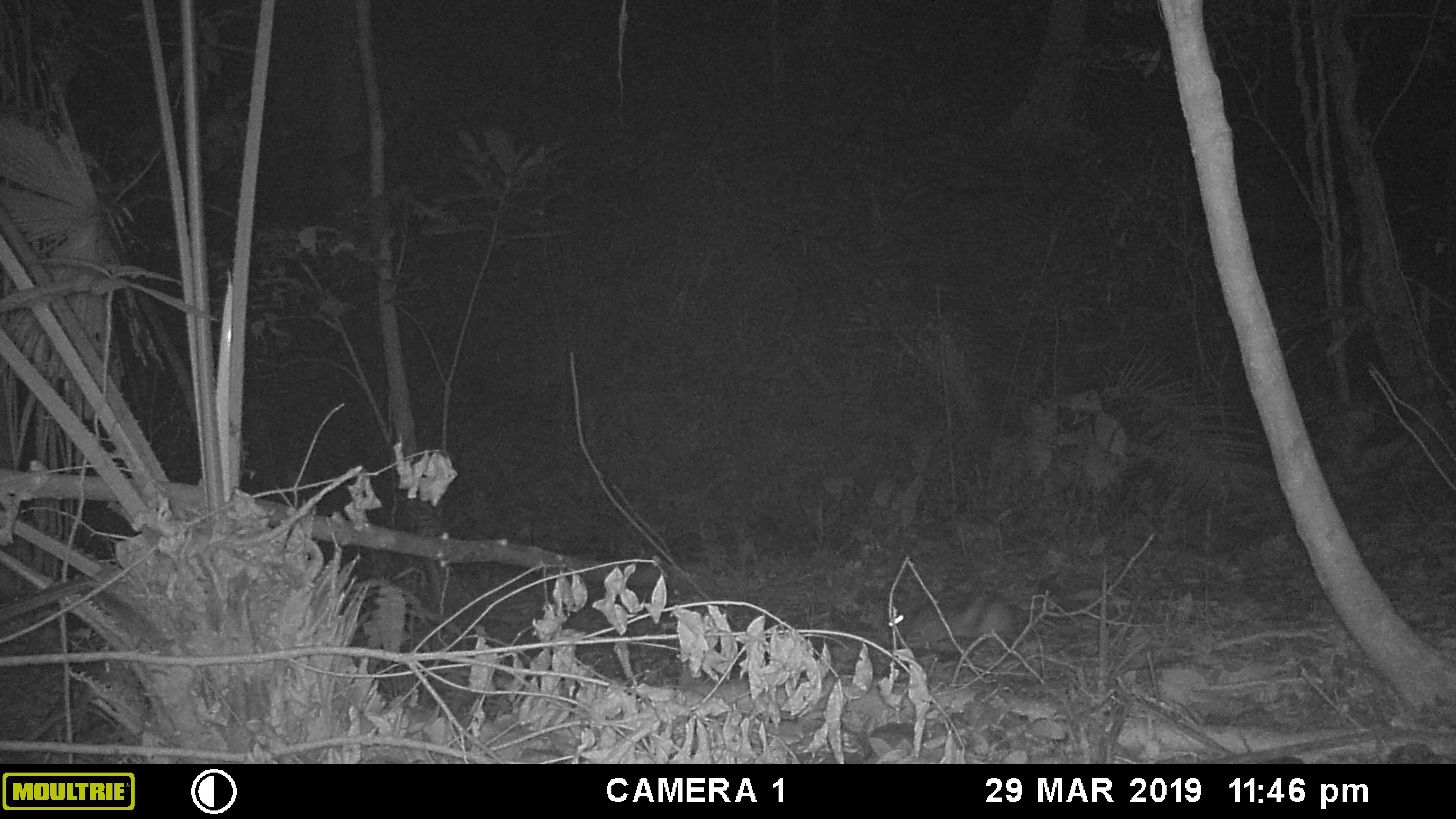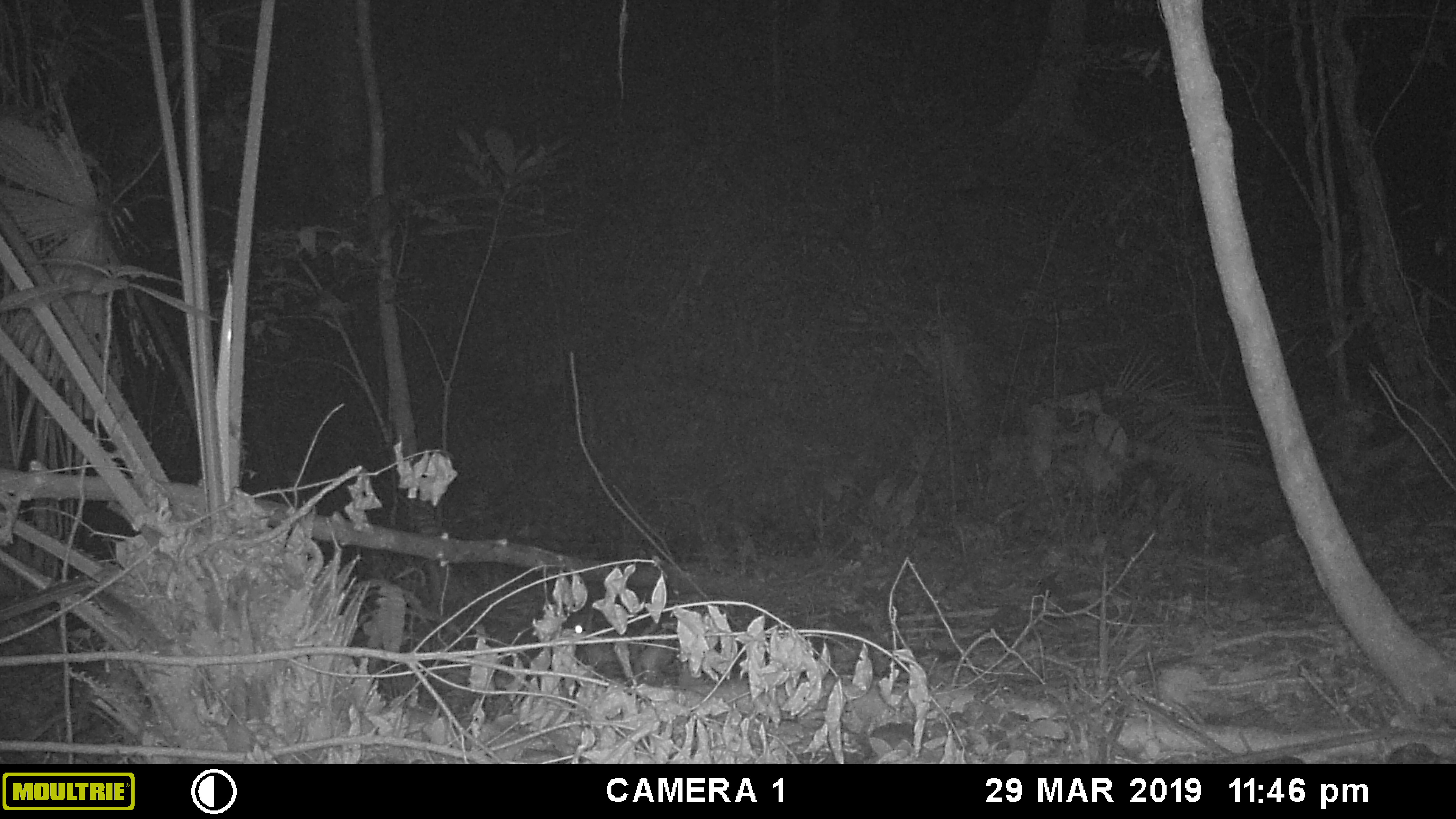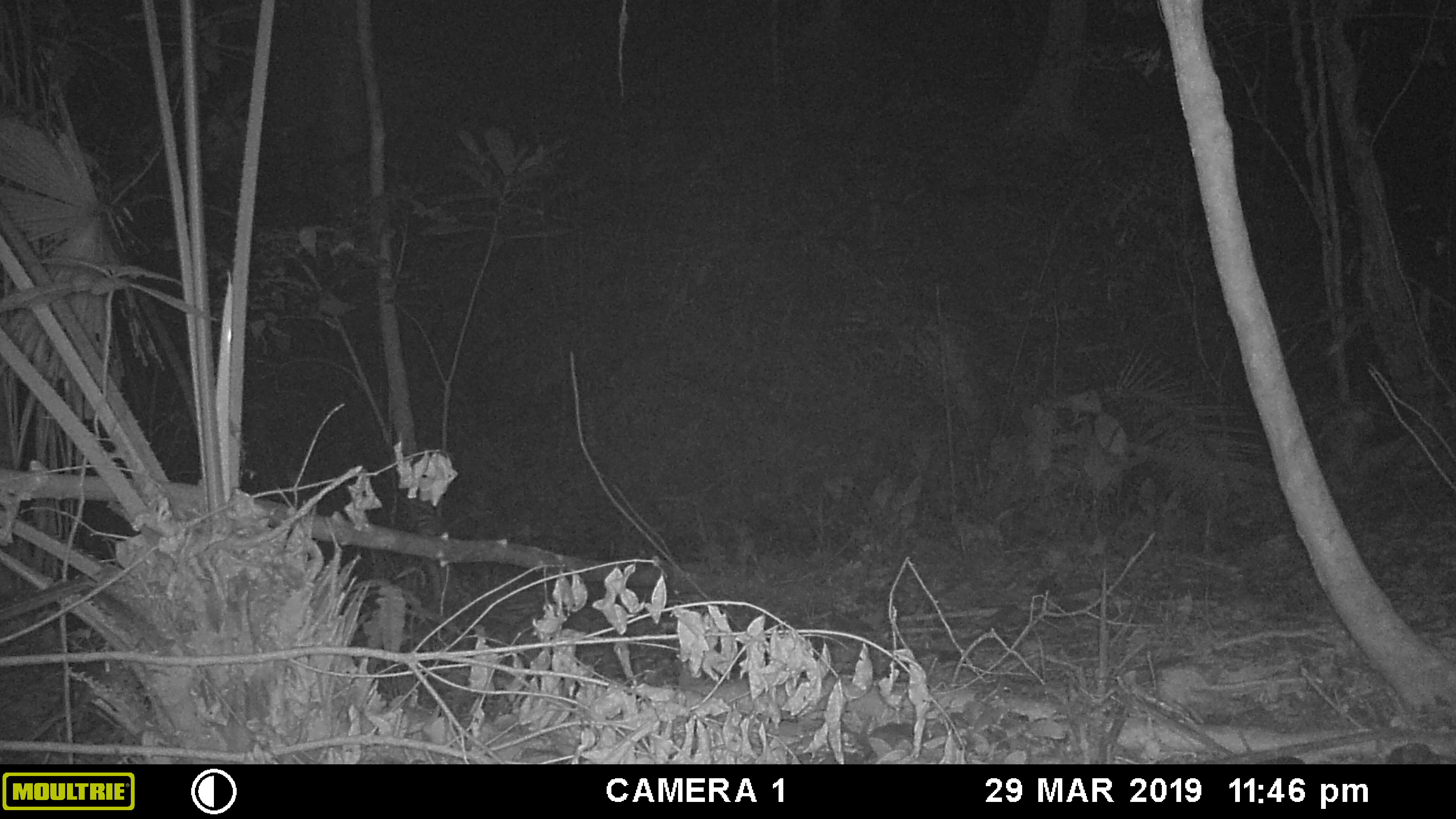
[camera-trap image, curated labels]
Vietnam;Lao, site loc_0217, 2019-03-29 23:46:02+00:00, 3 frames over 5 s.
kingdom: Animalia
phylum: Chordata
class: Mammalia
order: Lagomorpha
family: Leporidae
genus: Nesolagus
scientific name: Nesolagus timminsi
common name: annamite striped rabbit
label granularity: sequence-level